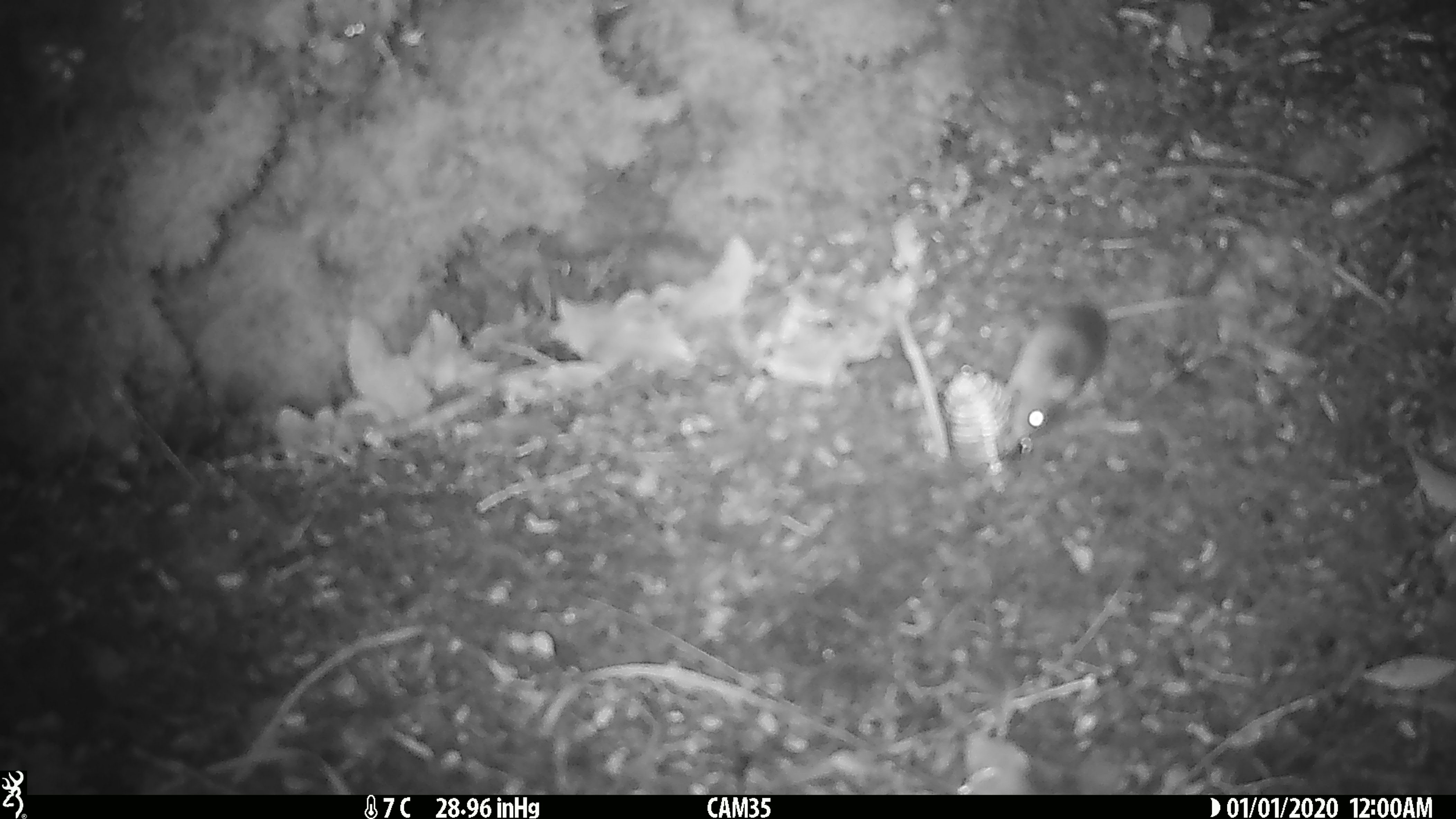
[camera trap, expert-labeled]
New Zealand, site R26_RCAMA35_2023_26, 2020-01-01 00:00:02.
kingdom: Animalia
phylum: Chordata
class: Mammalia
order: Rodentia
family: Muridae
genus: Mus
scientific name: Mus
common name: mouse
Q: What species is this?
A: Mouse (Mus).